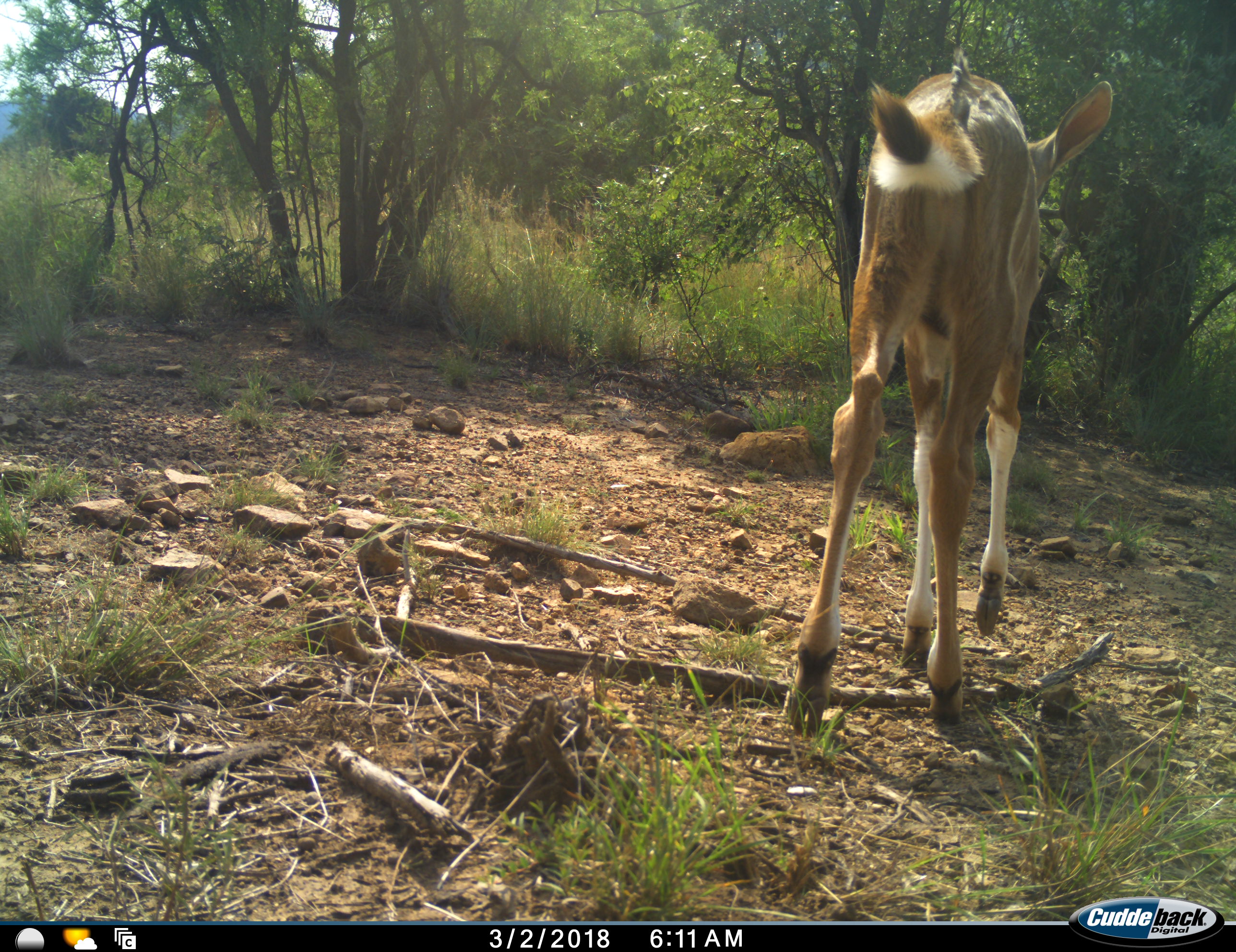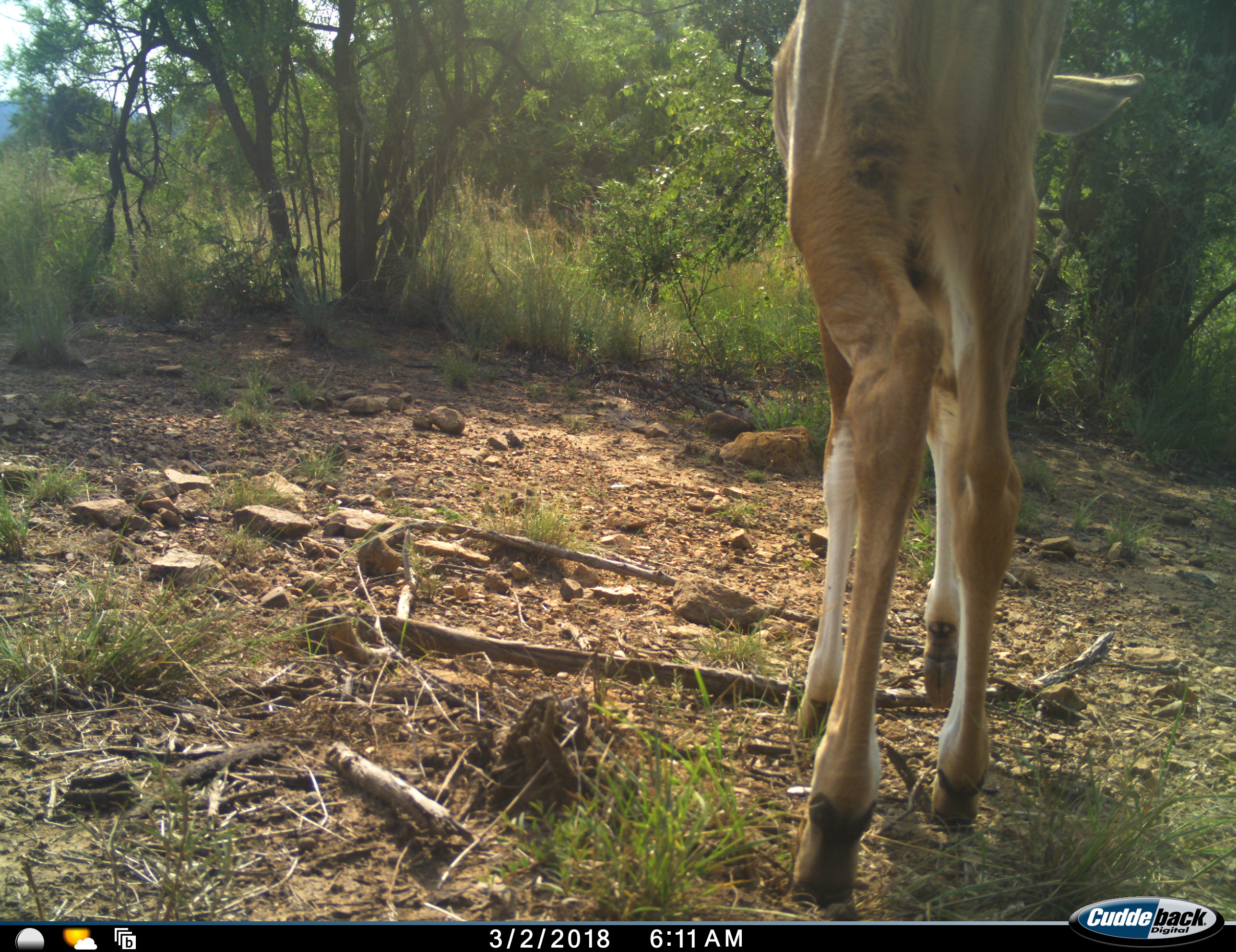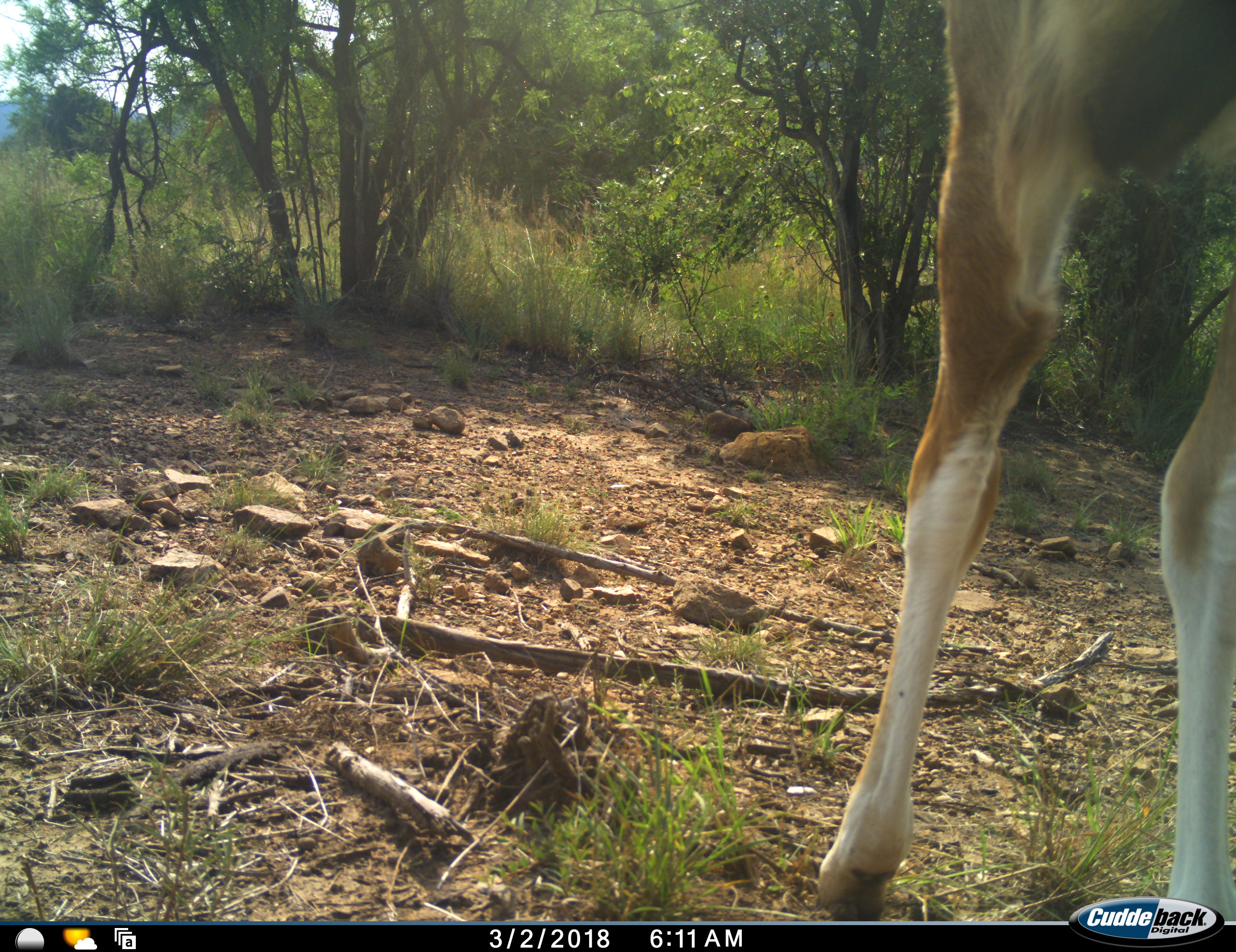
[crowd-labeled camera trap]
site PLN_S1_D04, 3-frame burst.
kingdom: Animalia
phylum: Chordata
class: Mammalia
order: Artiodactyla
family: Bovidae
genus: Tragelaphus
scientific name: Tragelaphus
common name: kudu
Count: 1.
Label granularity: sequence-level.